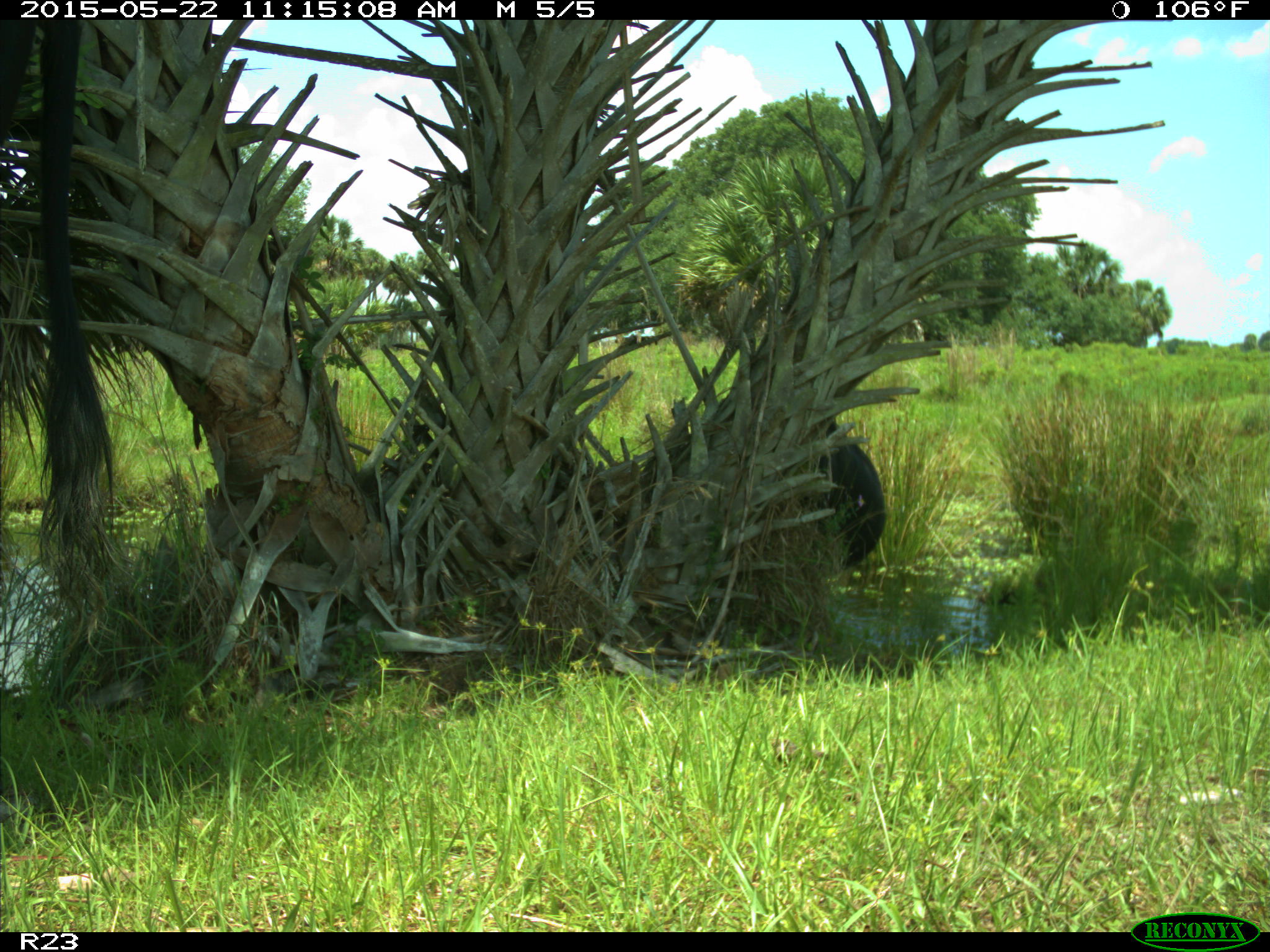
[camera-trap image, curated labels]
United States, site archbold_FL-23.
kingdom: Animalia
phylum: Chordata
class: Mammalia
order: Artiodactyla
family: Bovidae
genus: Bos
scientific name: Bos taurus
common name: domestic cow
Bos taurus (domestic cow).